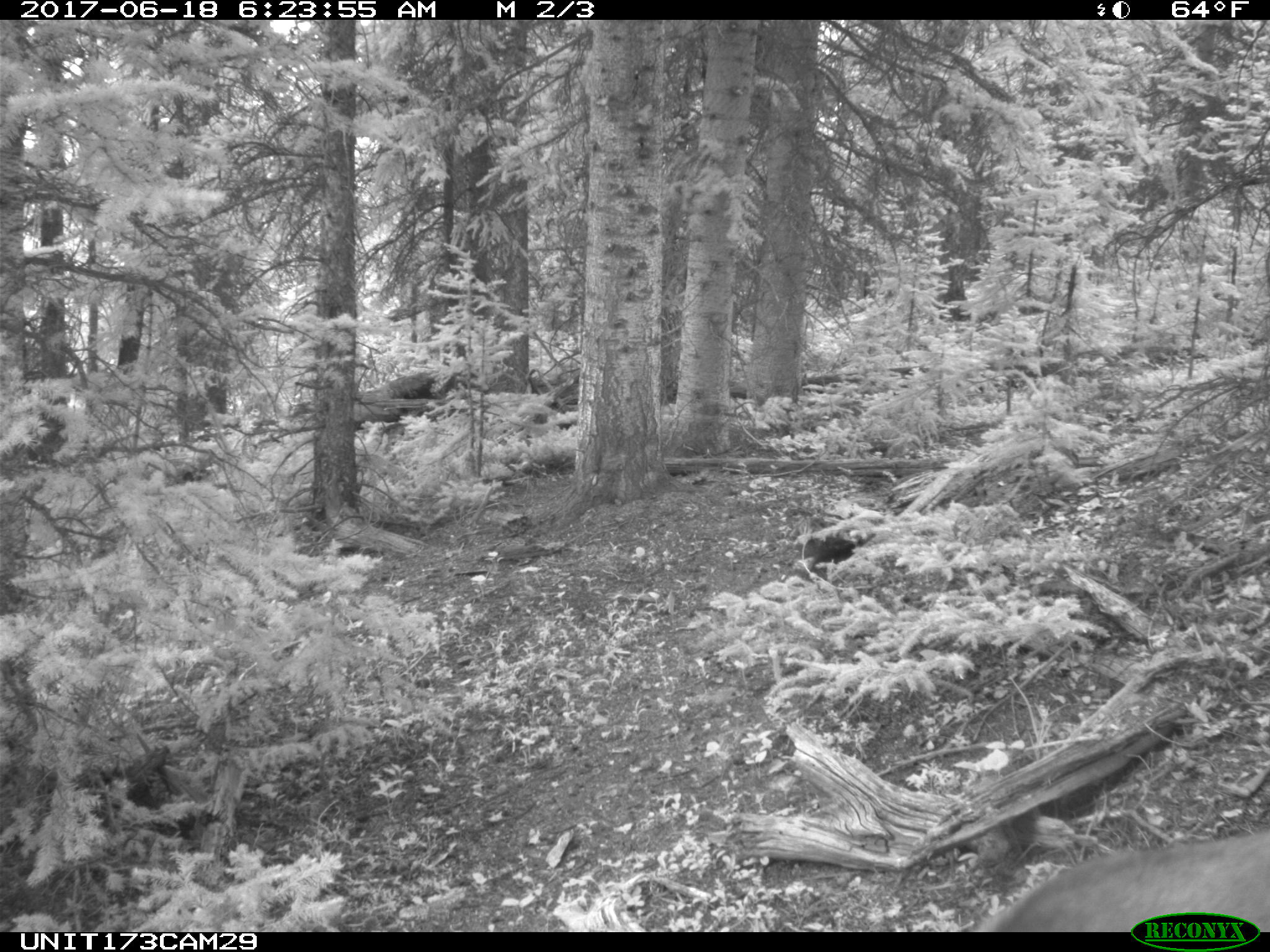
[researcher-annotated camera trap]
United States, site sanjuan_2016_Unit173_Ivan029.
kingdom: Animalia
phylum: Chordata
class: Mammalia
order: Artiodactyla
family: Cervidae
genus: Cervus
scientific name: Cervus elaphus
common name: red deer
Cervus elaphus (red deer).